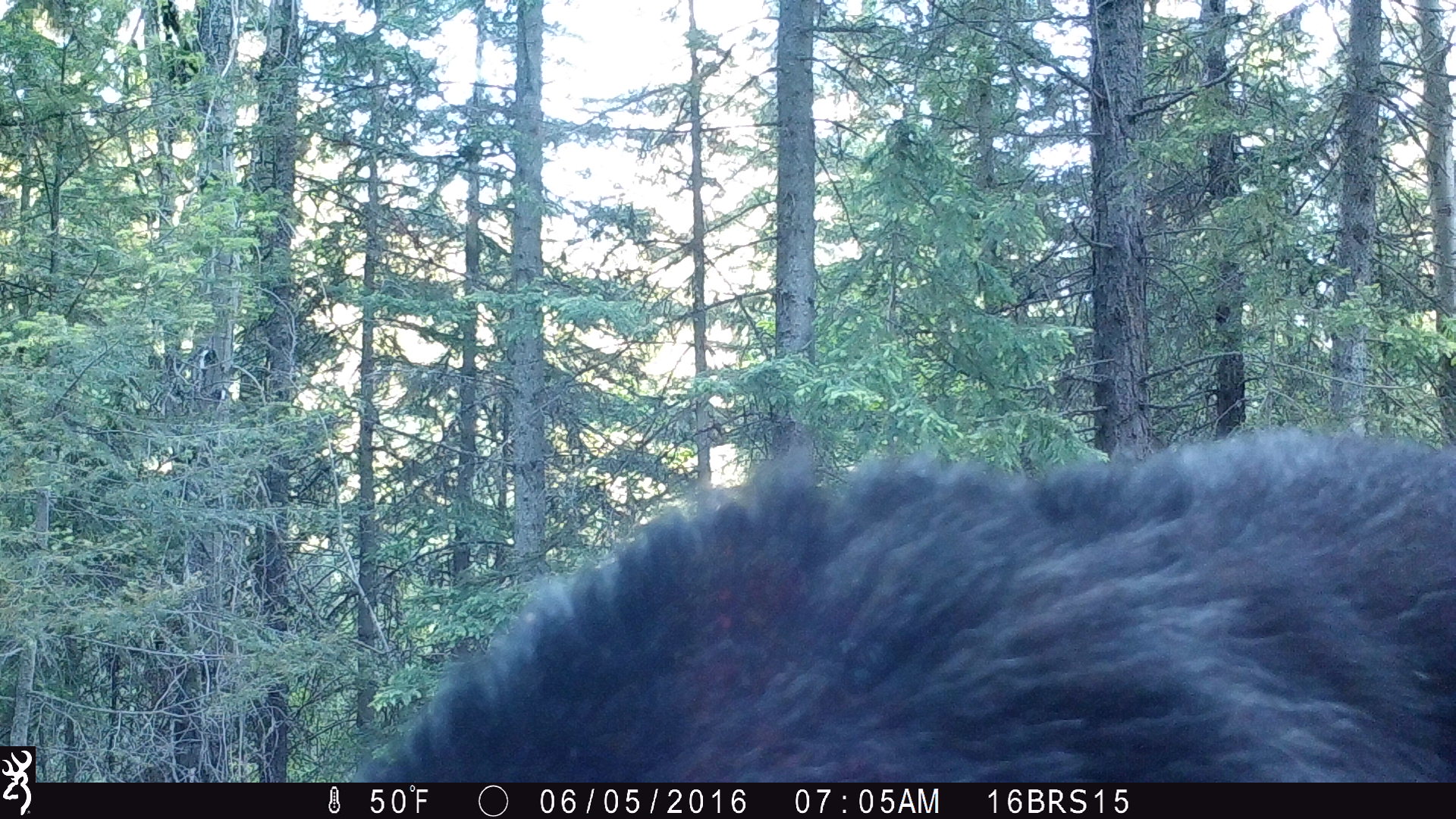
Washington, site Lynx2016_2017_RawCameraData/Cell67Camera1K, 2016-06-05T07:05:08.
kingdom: Animalia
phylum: Chordata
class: Mammalia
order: Carnivora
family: Ursidae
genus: Ursus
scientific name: Ursus americanus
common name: american black bear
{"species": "Ursus americanus (american black bear)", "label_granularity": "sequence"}